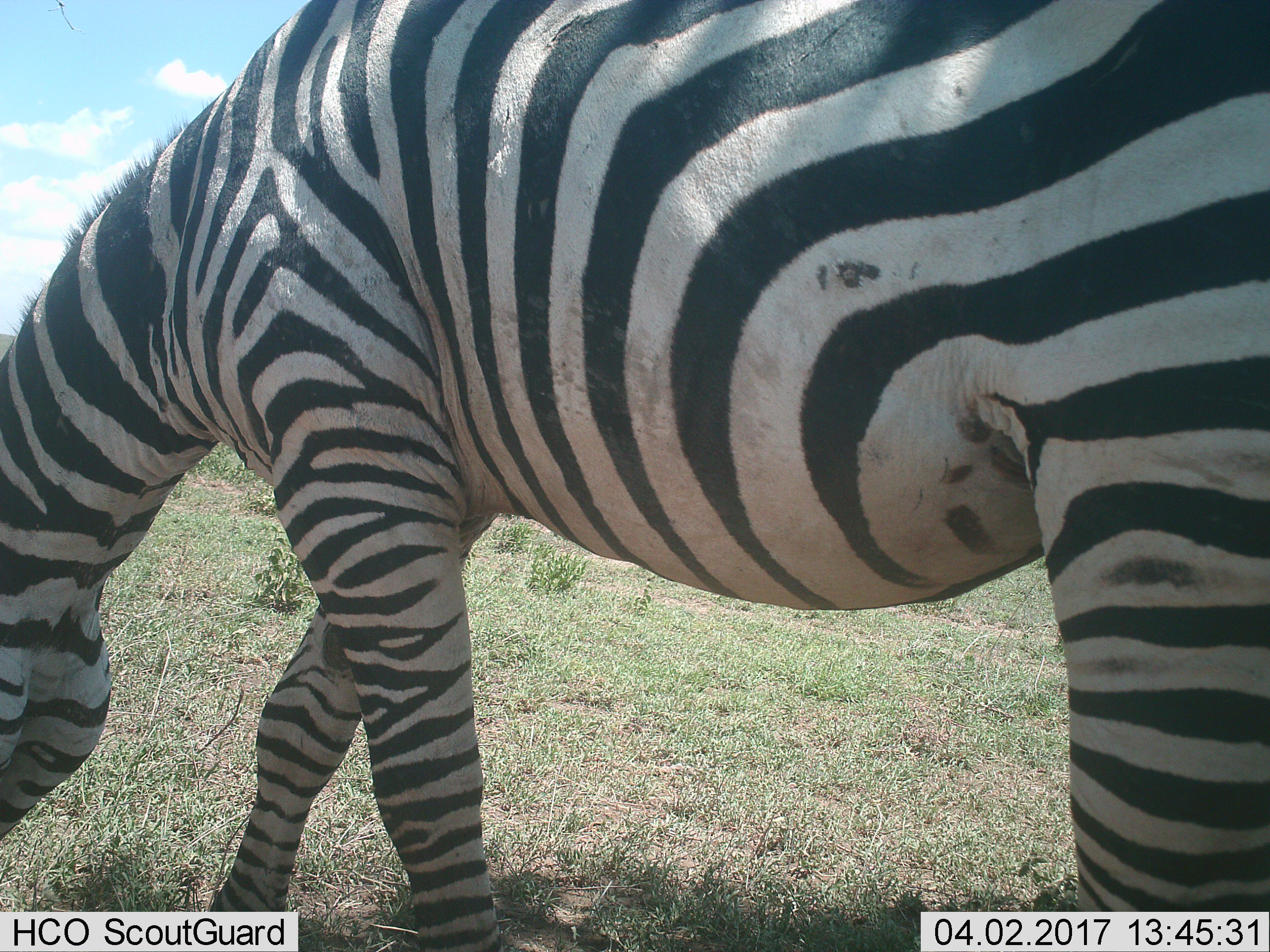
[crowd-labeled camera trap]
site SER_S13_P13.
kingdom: Animalia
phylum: Chordata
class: Mammalia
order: Perissodactyla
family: Equidae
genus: Equus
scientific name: Equus quagga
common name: plains zebra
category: zebraplains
Zebraplains (plains zebra) (Equus quagga), count 1. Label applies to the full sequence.